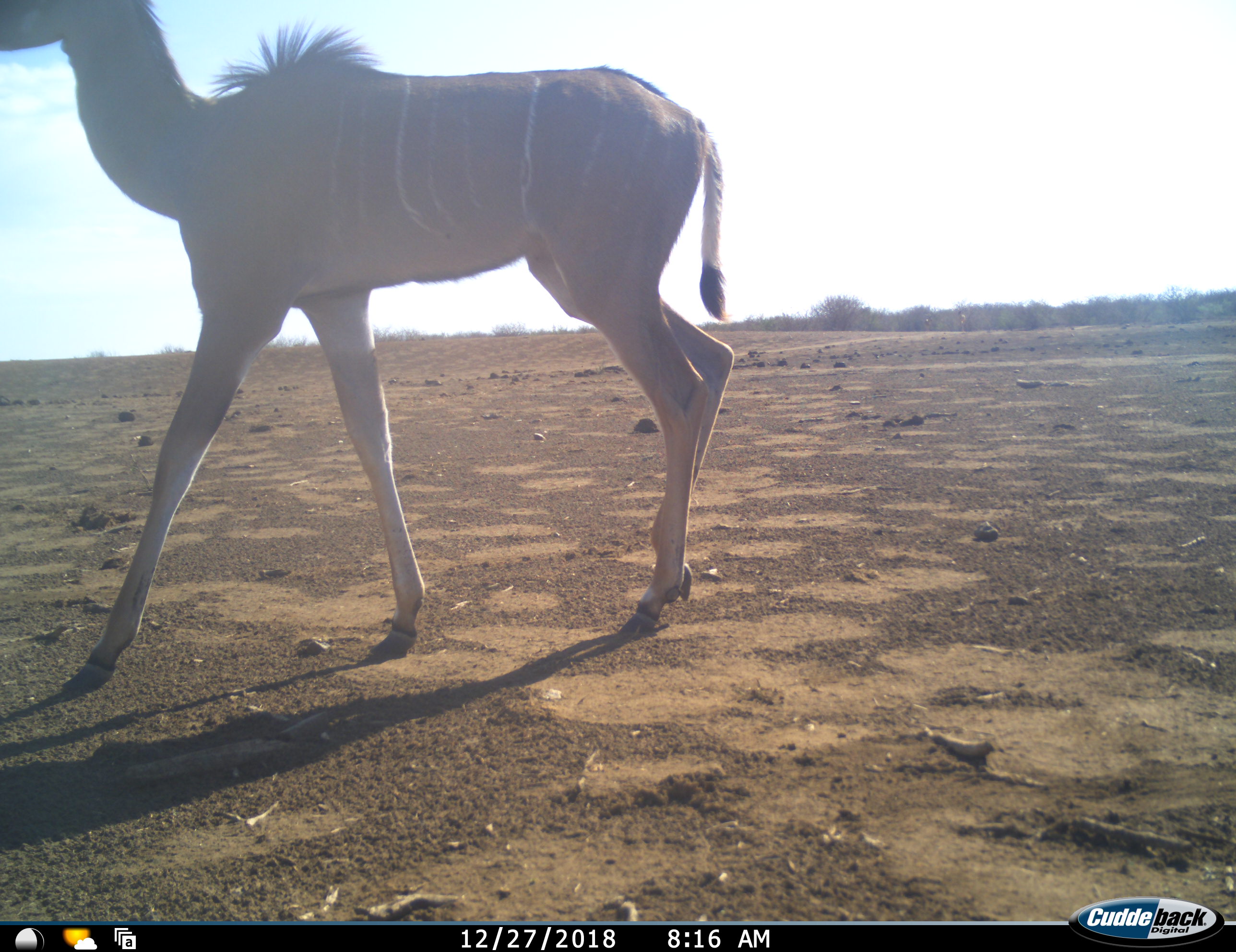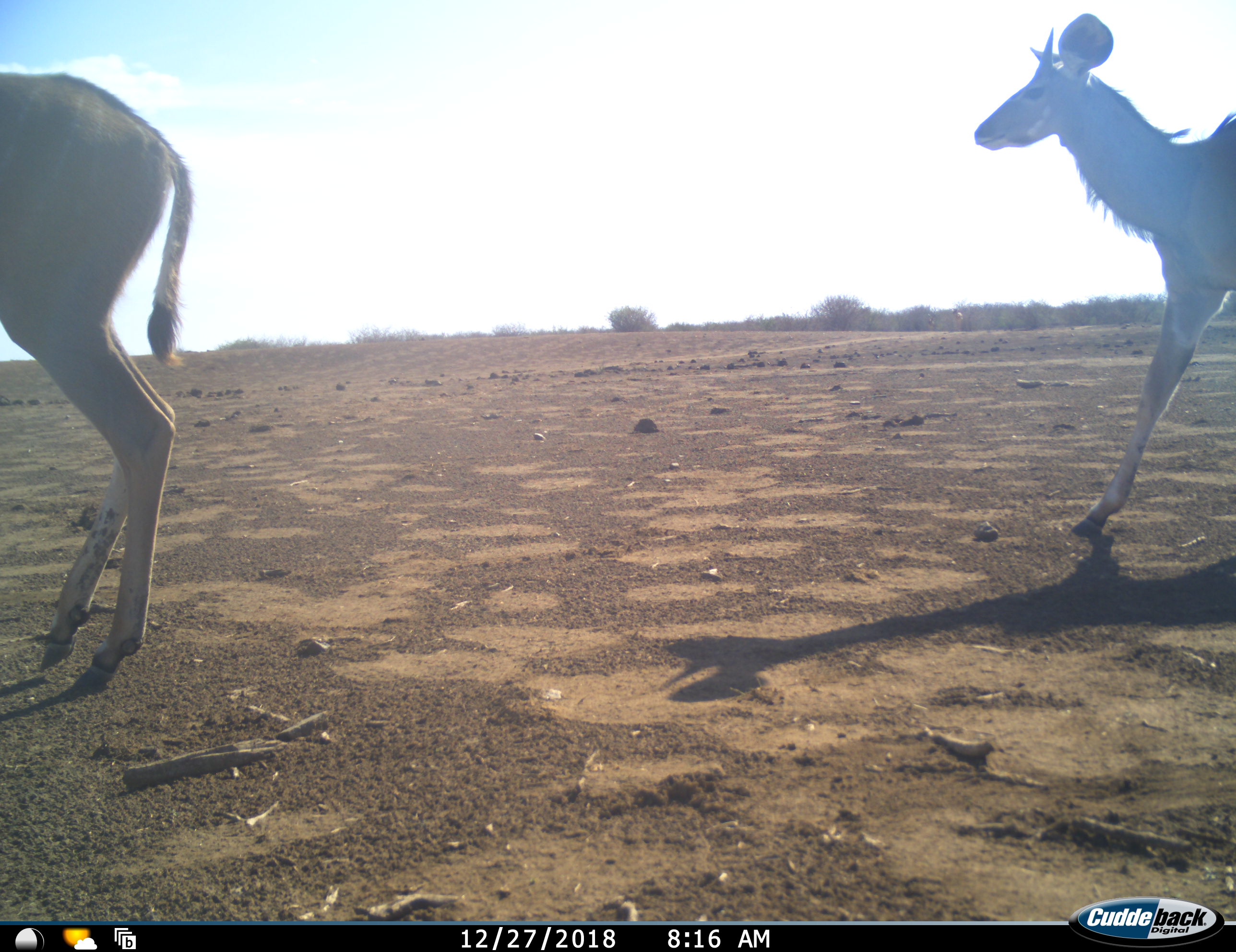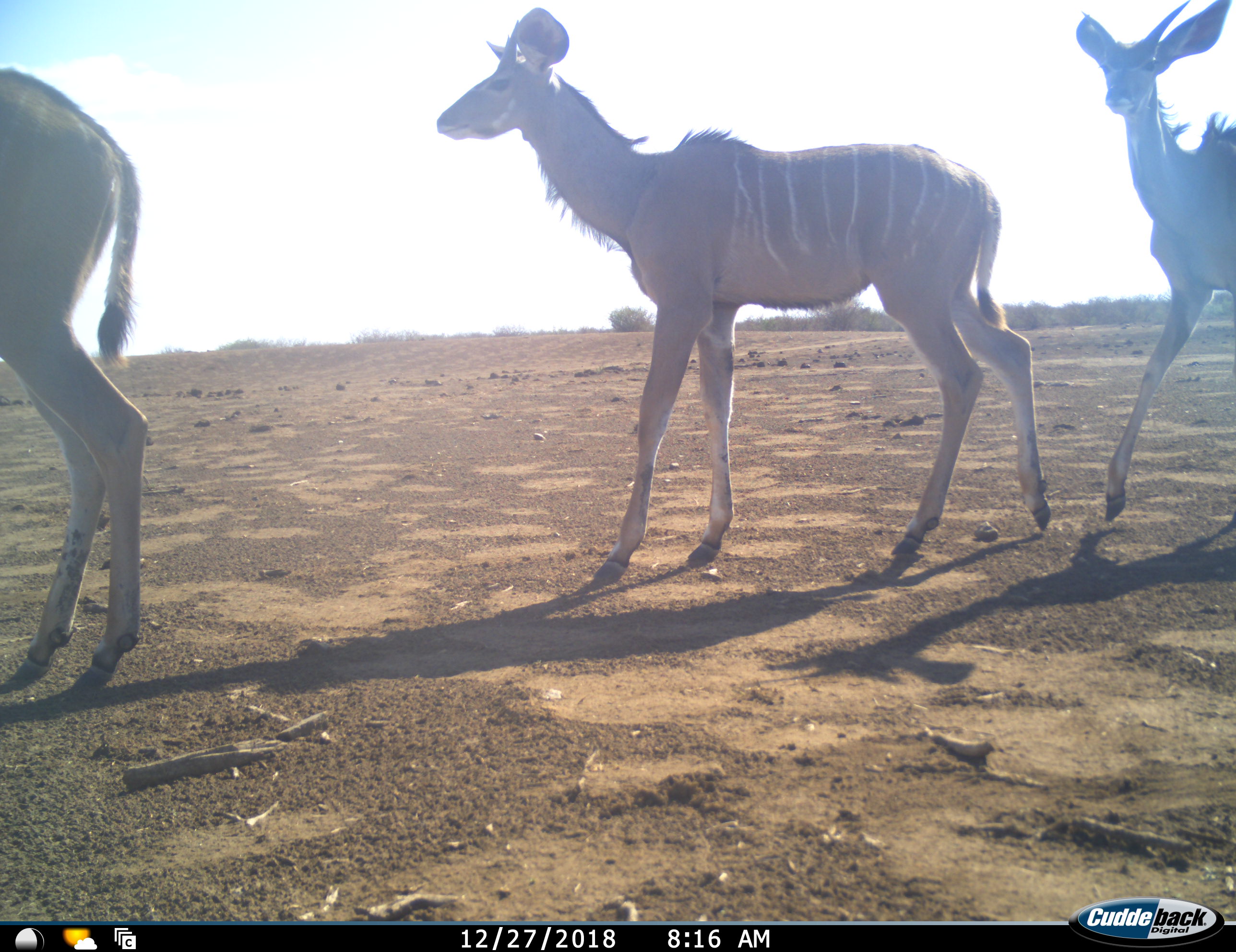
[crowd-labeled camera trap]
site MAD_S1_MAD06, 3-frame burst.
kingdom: Animalia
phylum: Chordata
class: Mammalia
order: Artiodactyla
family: Bovidae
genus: Tragelaphus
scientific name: Tragelaphus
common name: kudu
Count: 3.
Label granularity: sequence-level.